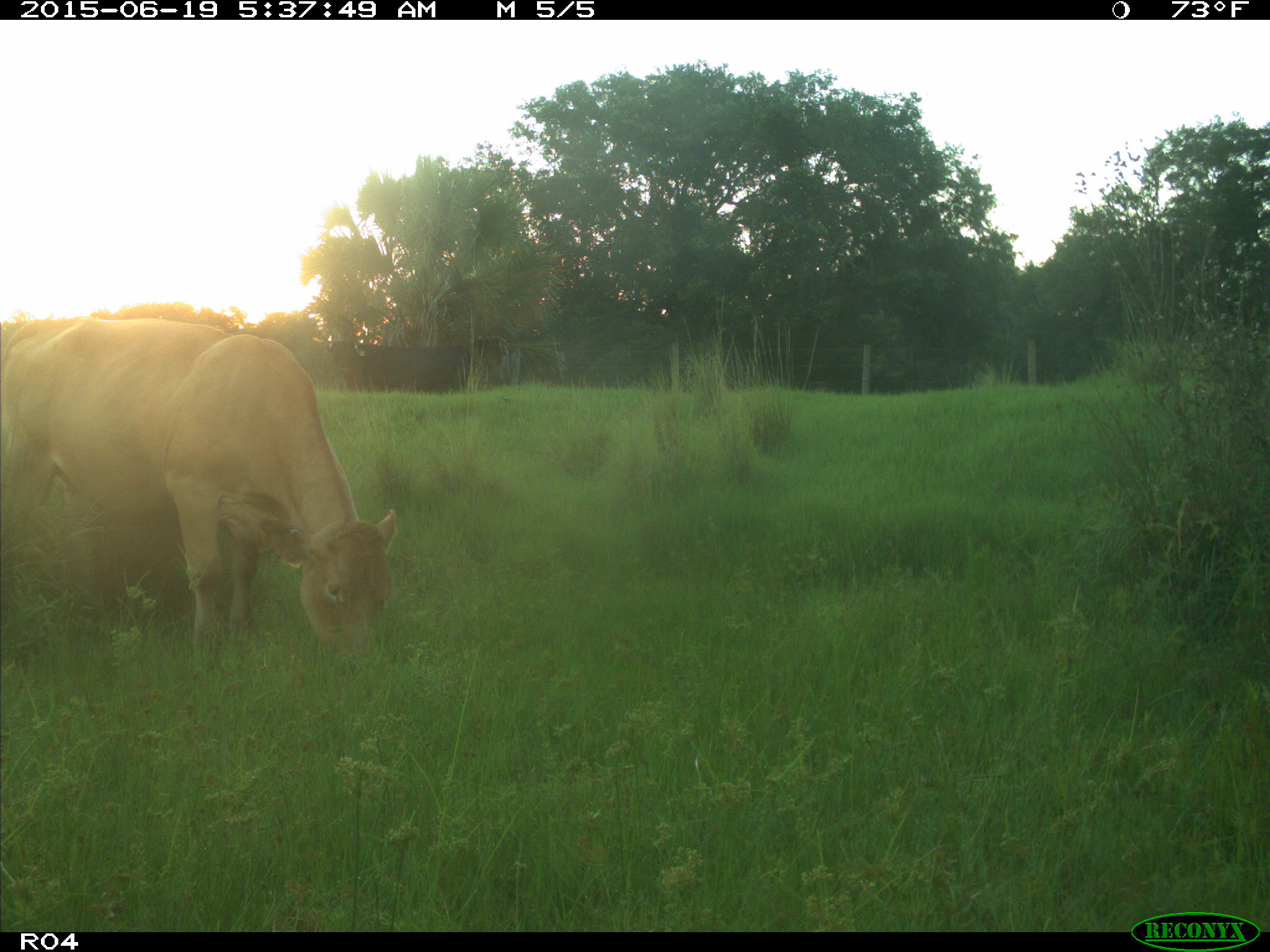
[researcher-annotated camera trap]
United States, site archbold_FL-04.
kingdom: Animalia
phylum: Chordata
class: Mammalia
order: Artiodactyla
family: Bovidae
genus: Bos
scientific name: Bos taurus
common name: domestic cow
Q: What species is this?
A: Bos taurus (domestic cow).